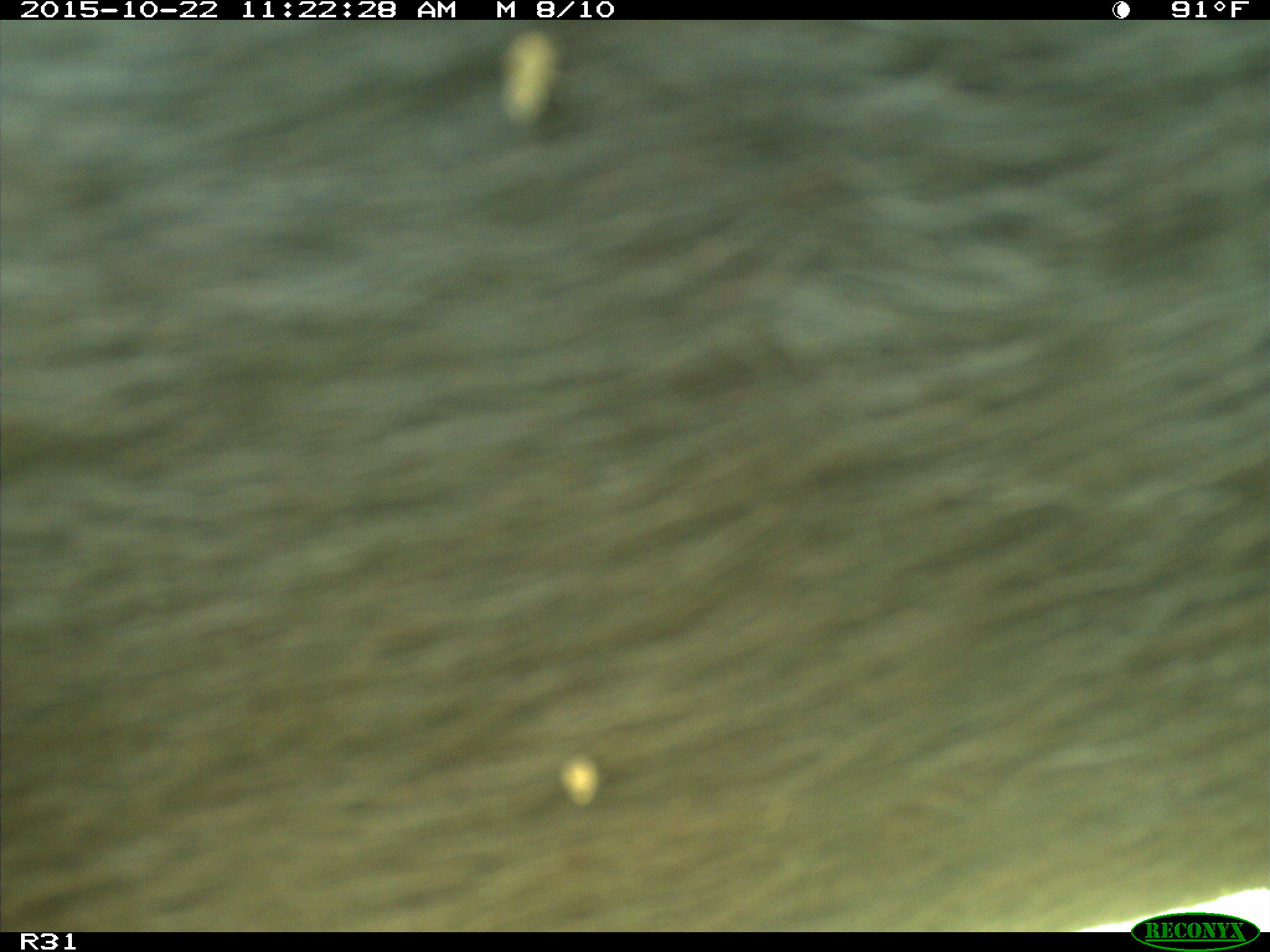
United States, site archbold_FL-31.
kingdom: Animalia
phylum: Chordata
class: Mammalia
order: Artiodactyla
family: Bovidae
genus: Bos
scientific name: Bos taurus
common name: domestic cow